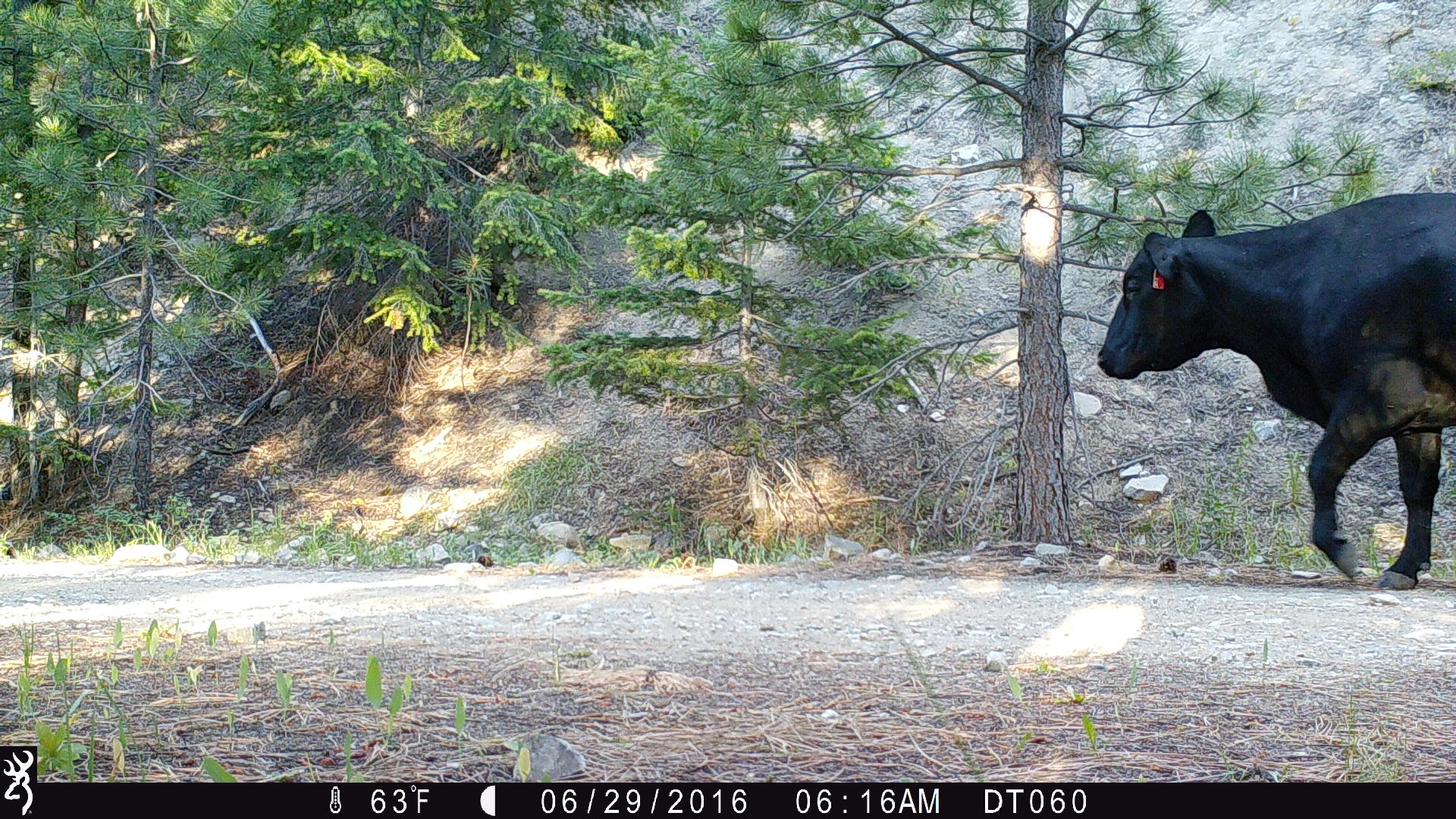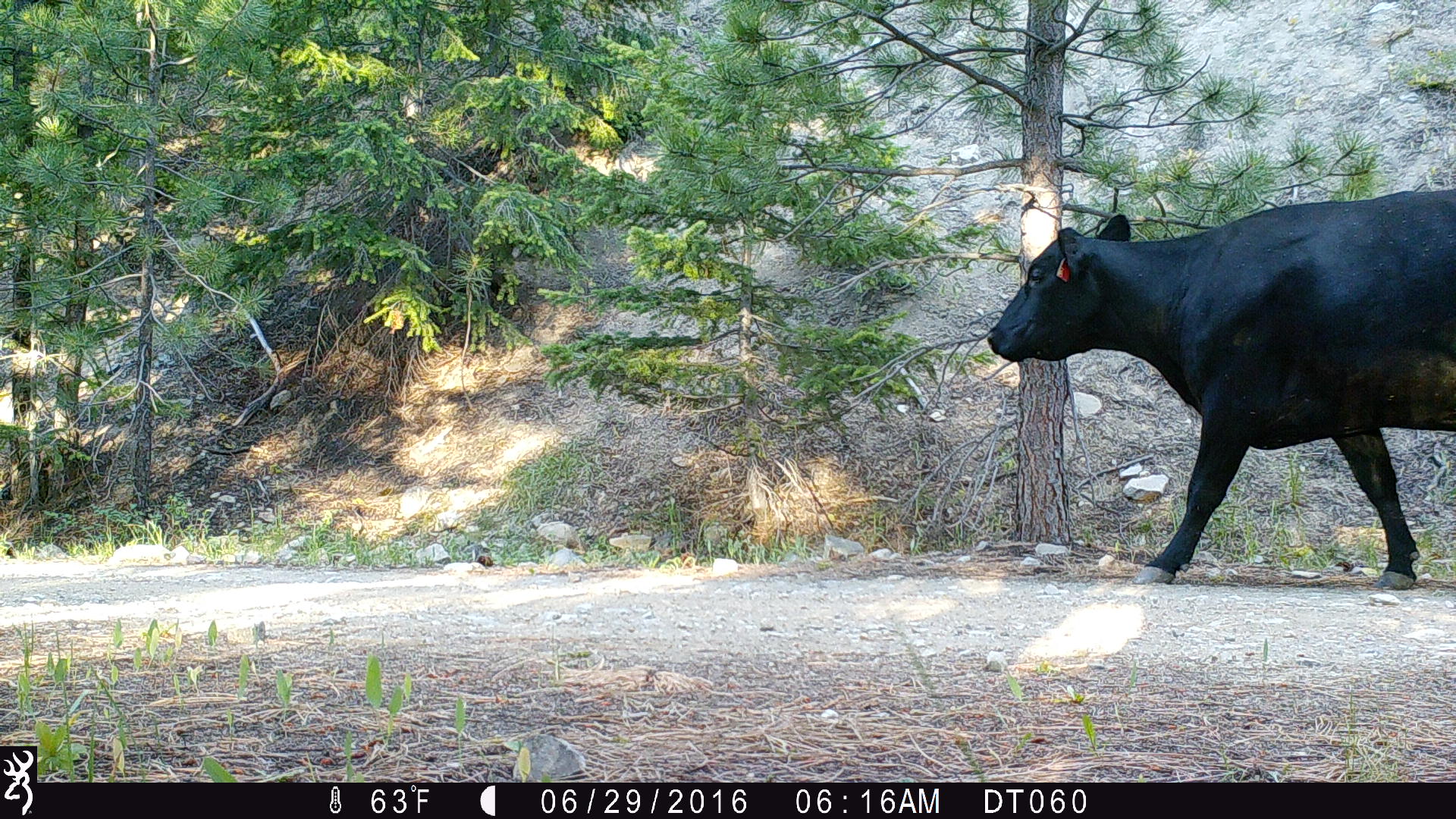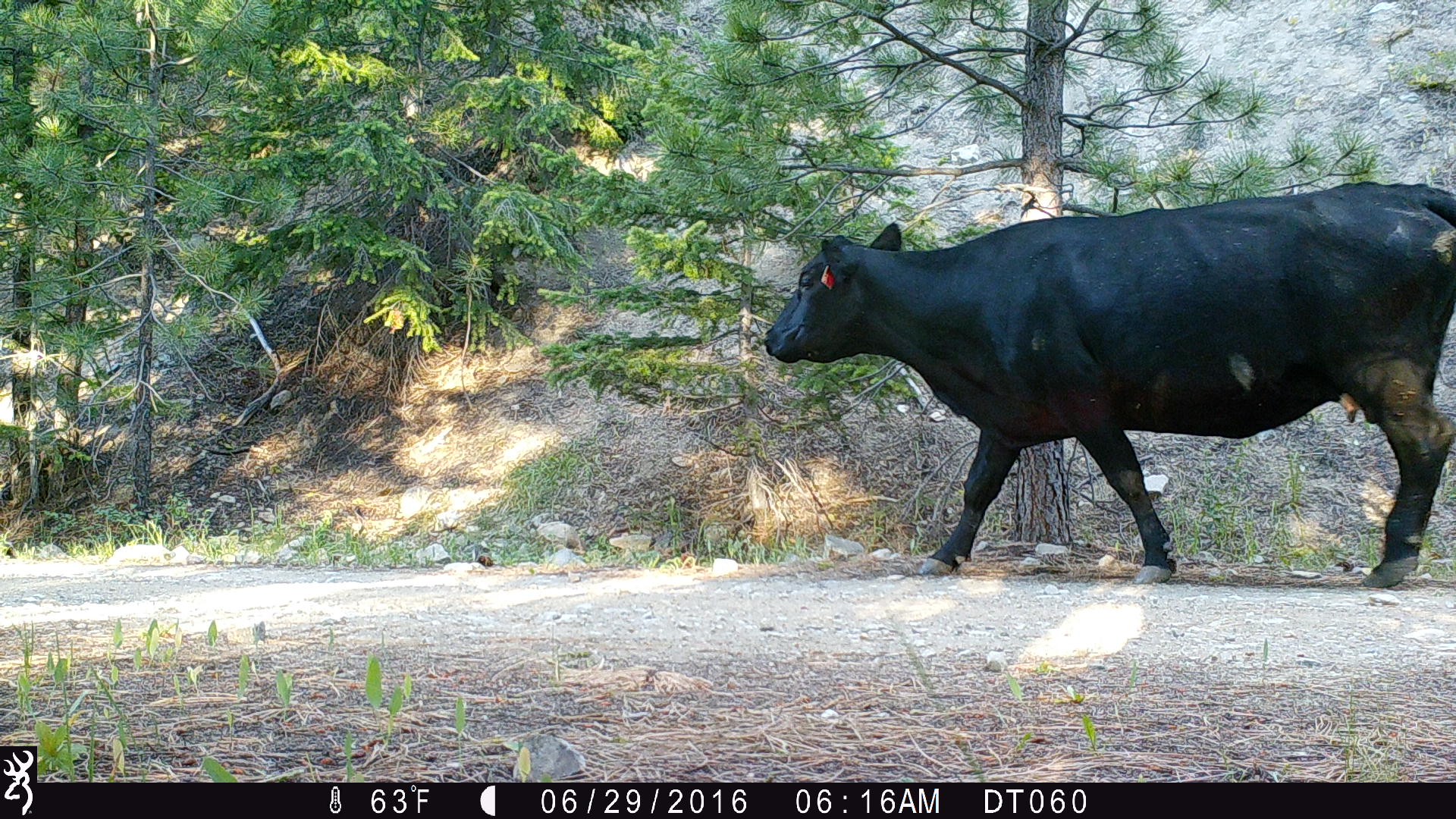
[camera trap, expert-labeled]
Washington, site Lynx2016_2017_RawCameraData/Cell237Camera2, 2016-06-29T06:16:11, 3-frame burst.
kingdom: Animalia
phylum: Chordata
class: Mammalia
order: Artiodactyla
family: Bovidae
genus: Bos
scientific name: Bos taurus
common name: domestic cattle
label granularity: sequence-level